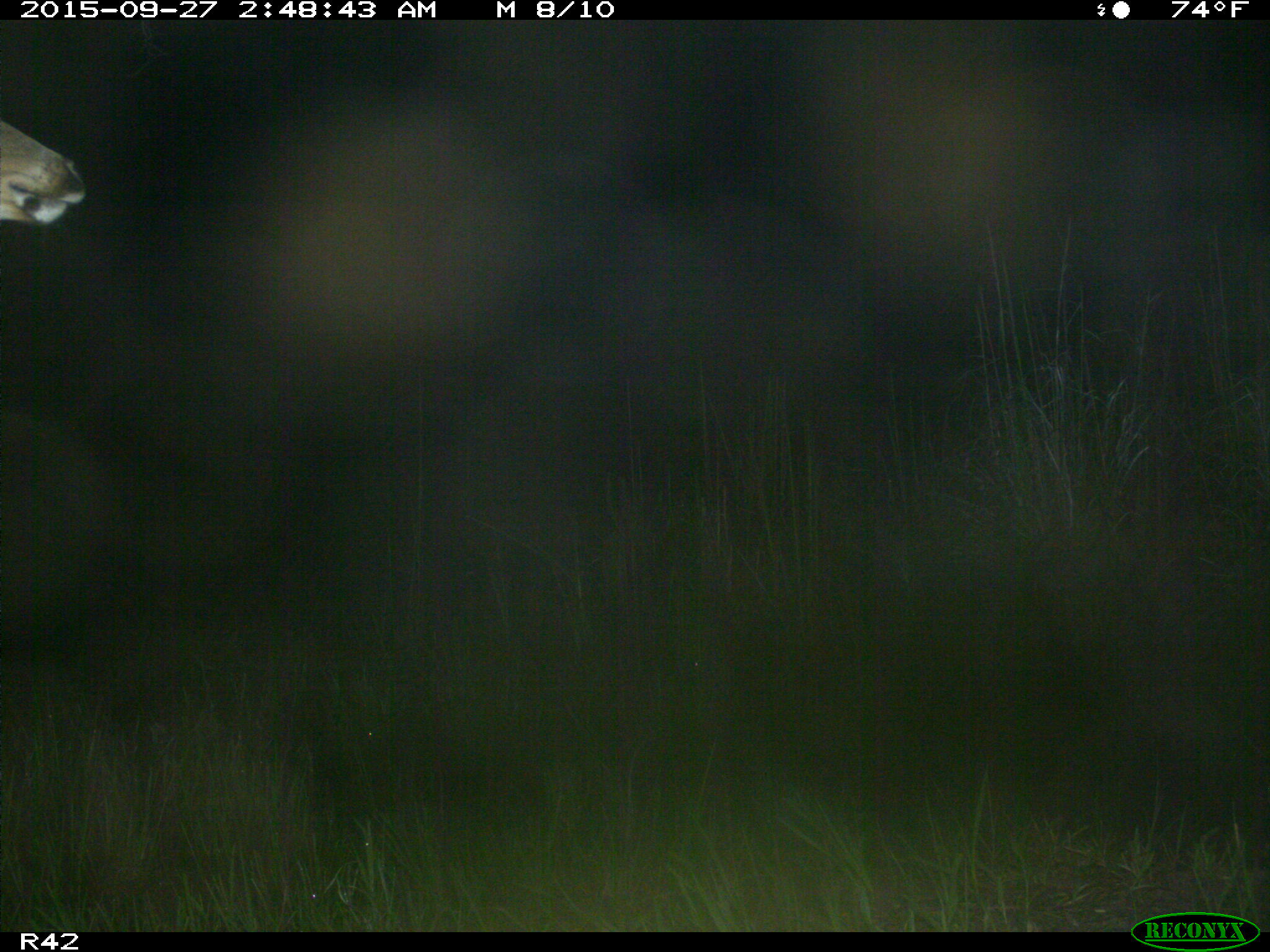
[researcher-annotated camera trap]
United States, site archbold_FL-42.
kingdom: Animalia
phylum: Chordata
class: Mammalia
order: Artiodactyla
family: Cervidae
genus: Odocoileus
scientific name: Odocoileus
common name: deer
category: unidentified deer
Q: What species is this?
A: Unidentified deer (deer) (Odocoileus).